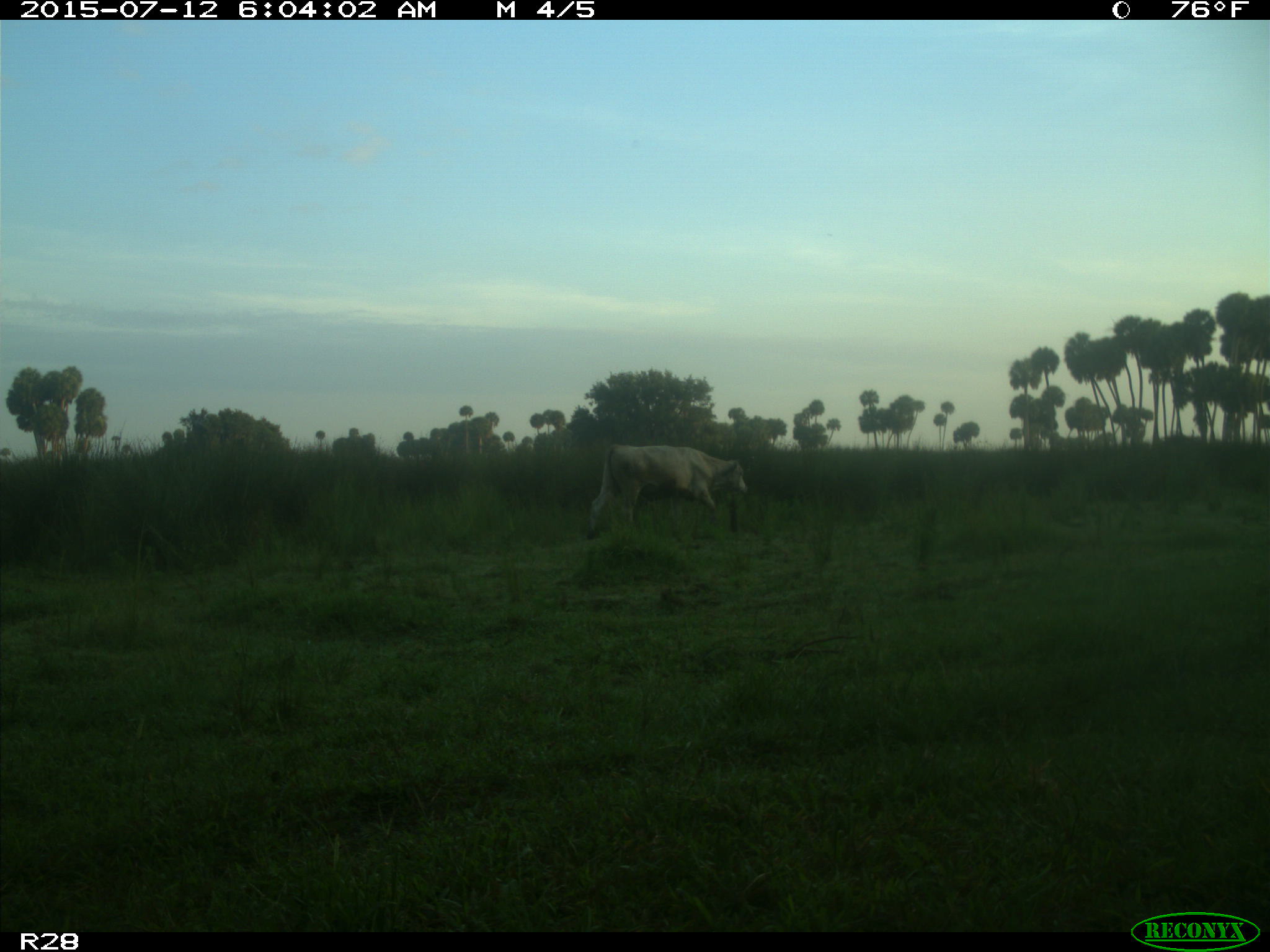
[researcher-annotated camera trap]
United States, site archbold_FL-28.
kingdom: Animalia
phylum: Chordata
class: Mammalia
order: Artiodactyla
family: Bovidae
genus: Bos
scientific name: Bos taurus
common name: domestic cow